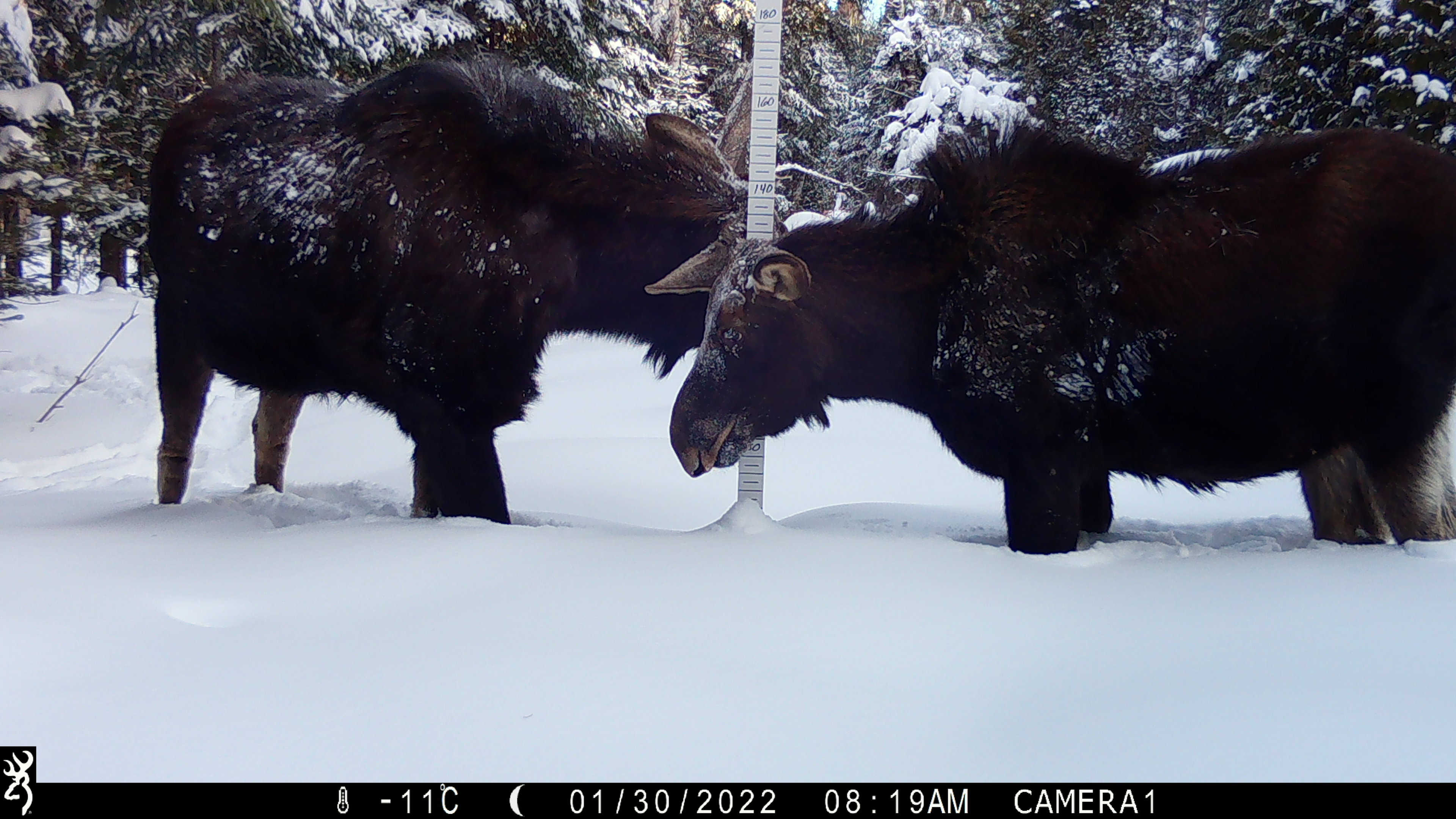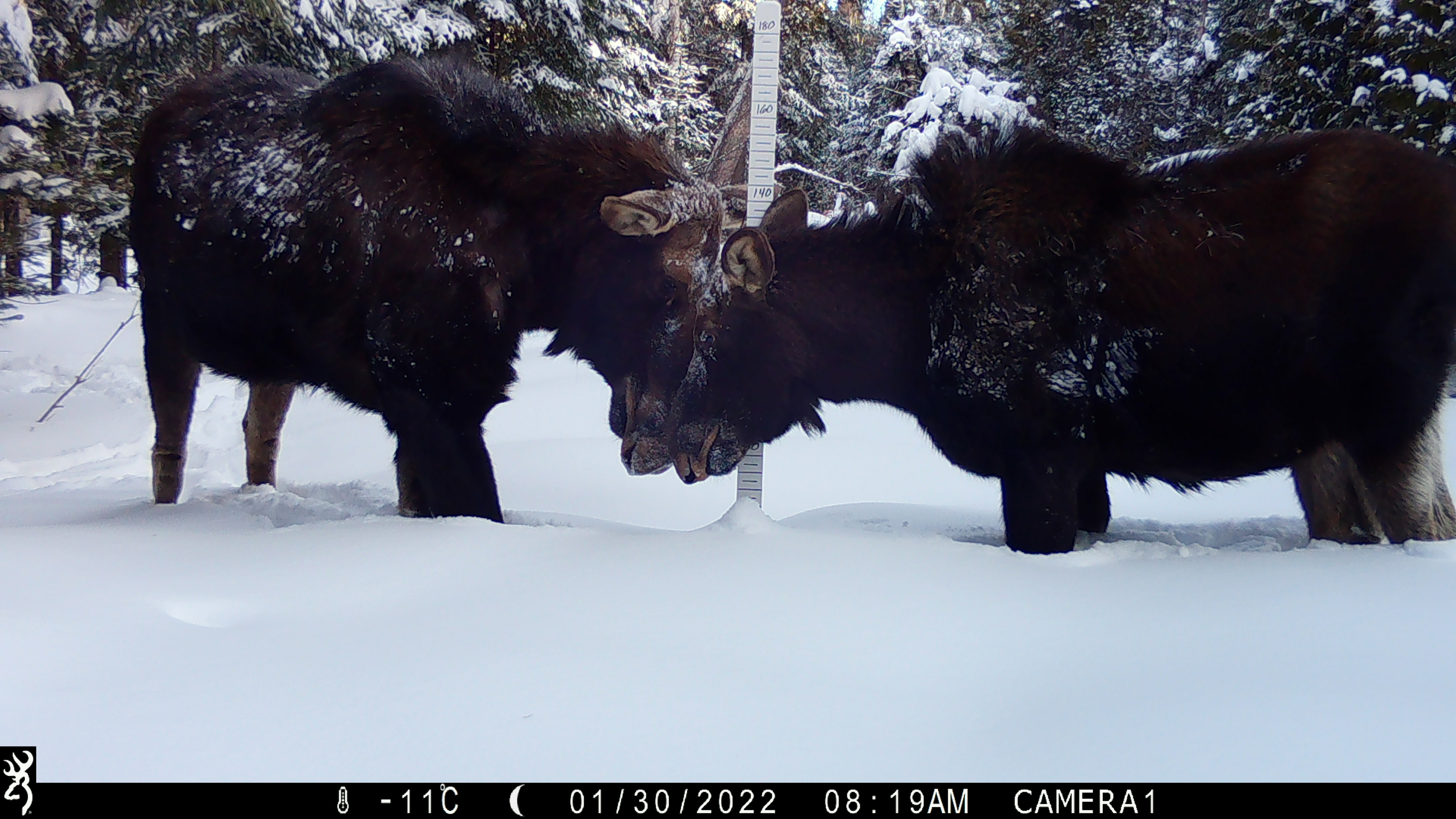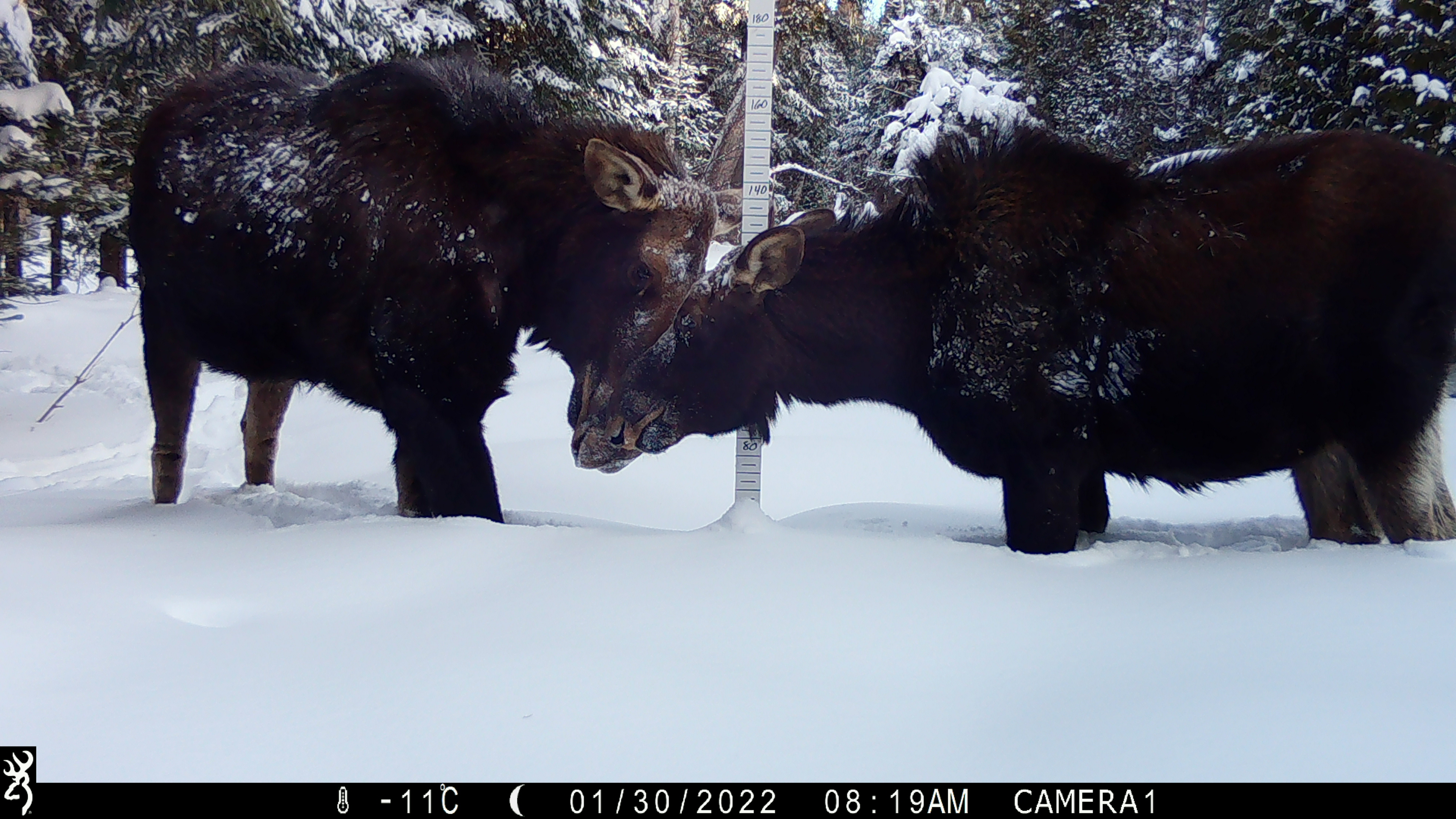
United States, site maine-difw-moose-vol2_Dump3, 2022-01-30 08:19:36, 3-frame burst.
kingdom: Animalia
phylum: Chordata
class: Mammalia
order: Artiodactyla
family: Cervidae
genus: Alces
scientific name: Alces alces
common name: moose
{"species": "moose (Alces alces)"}